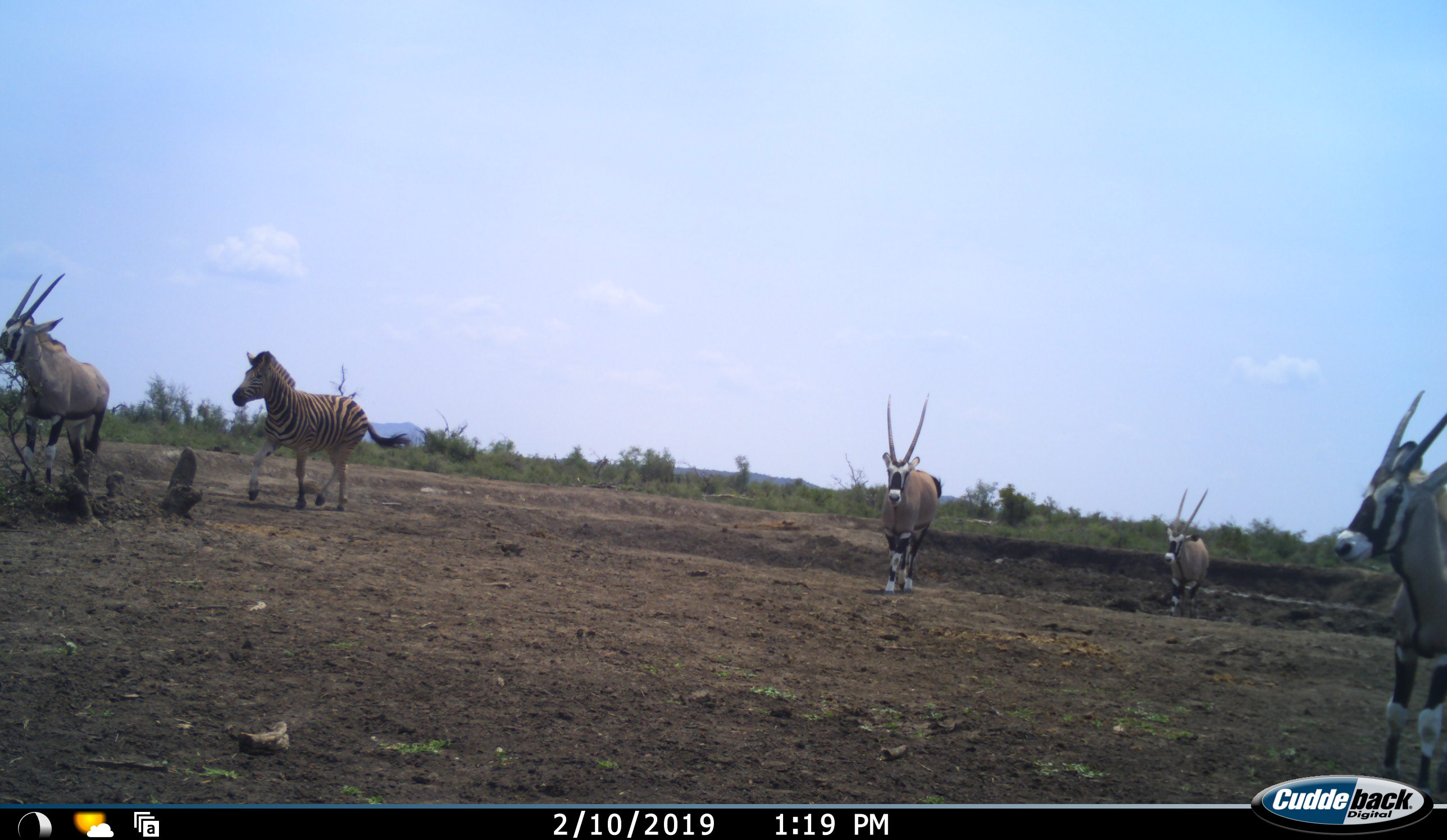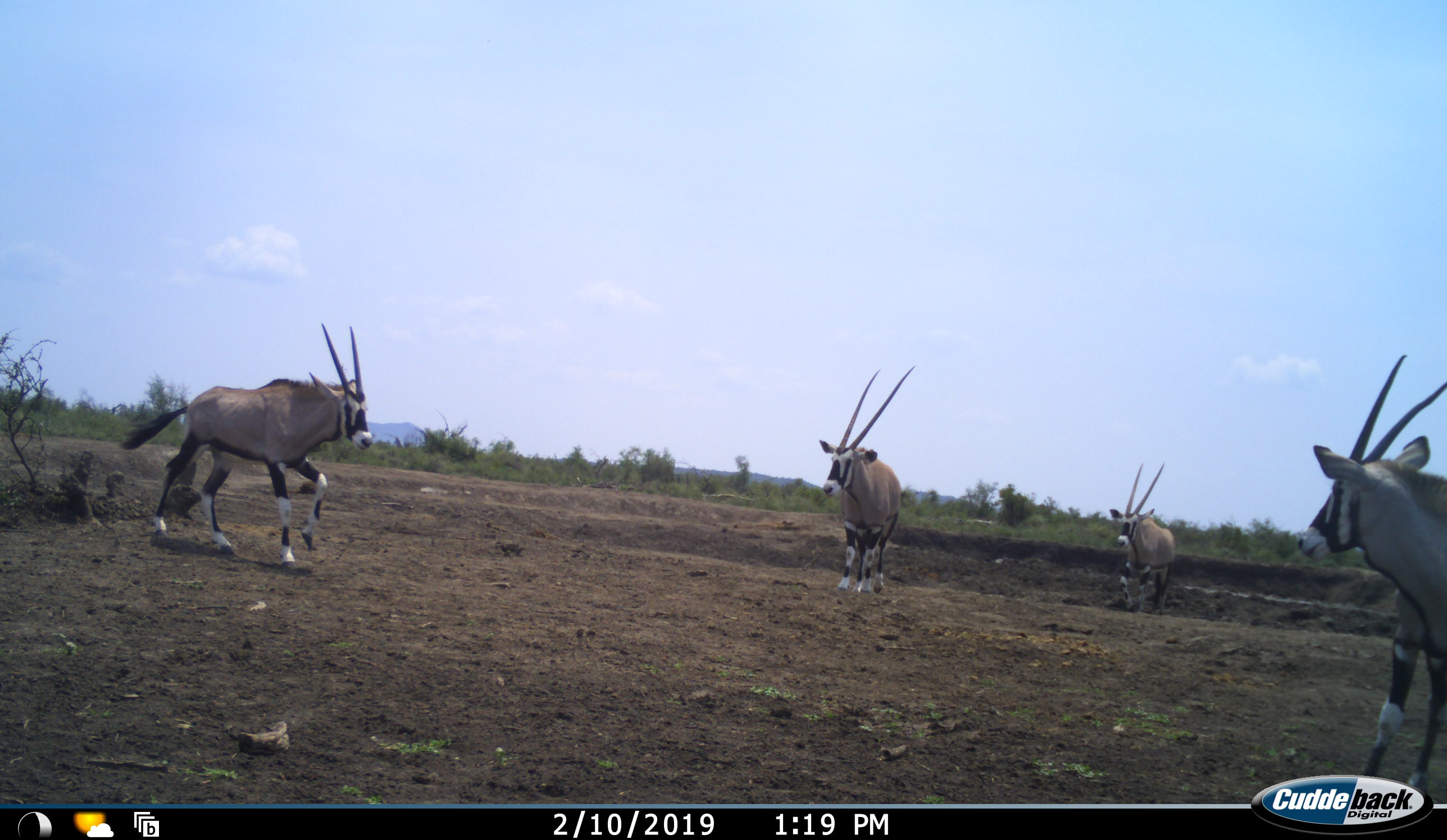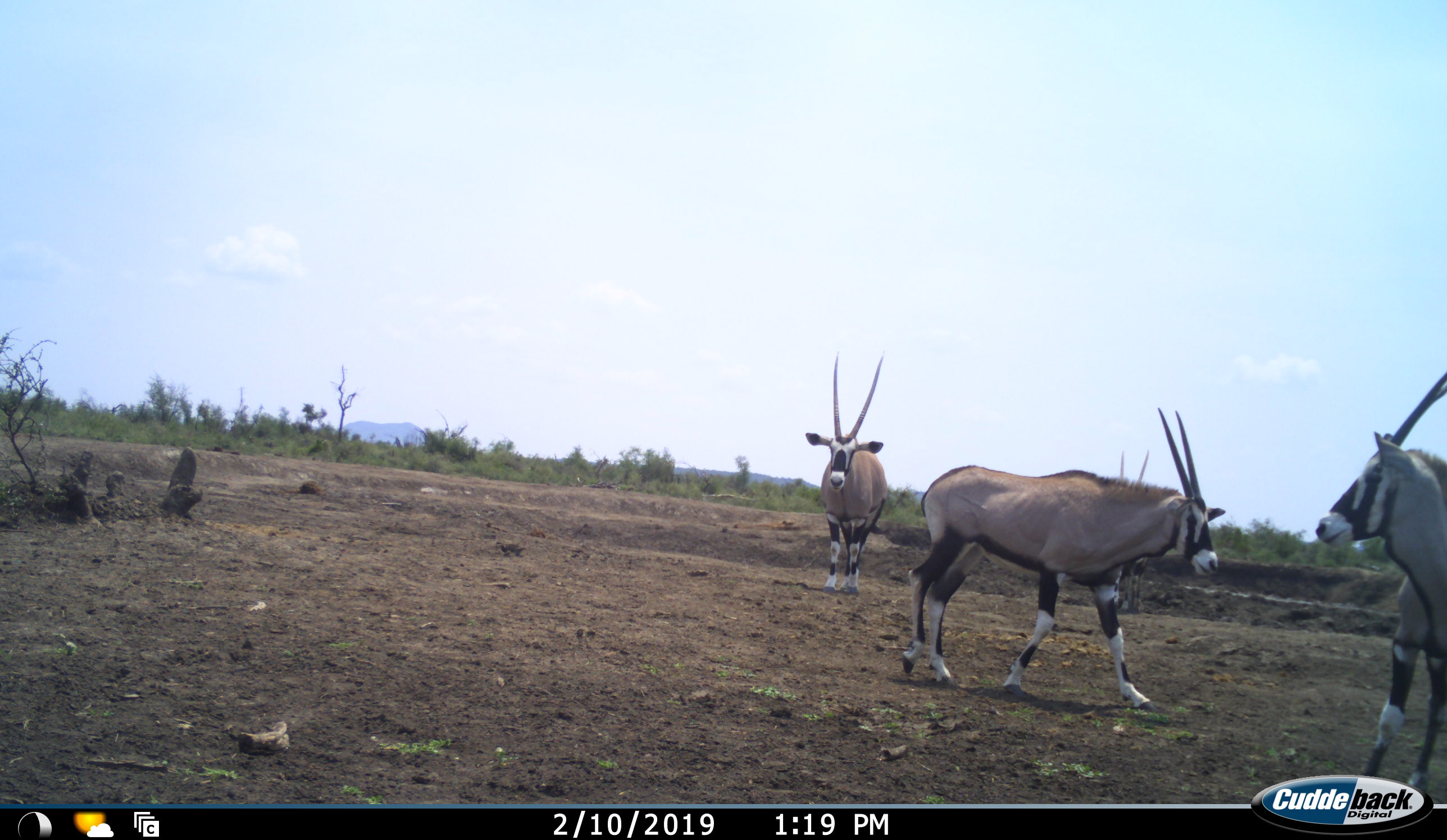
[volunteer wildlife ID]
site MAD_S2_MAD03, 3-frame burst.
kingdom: Animalia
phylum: Chordata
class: Mammalia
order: Artiodactyla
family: Bovidae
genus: Oryx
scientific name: Oryx gazella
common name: gemsbok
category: oryx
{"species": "oryx (gemsbok) (Oryx gazella)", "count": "4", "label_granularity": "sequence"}